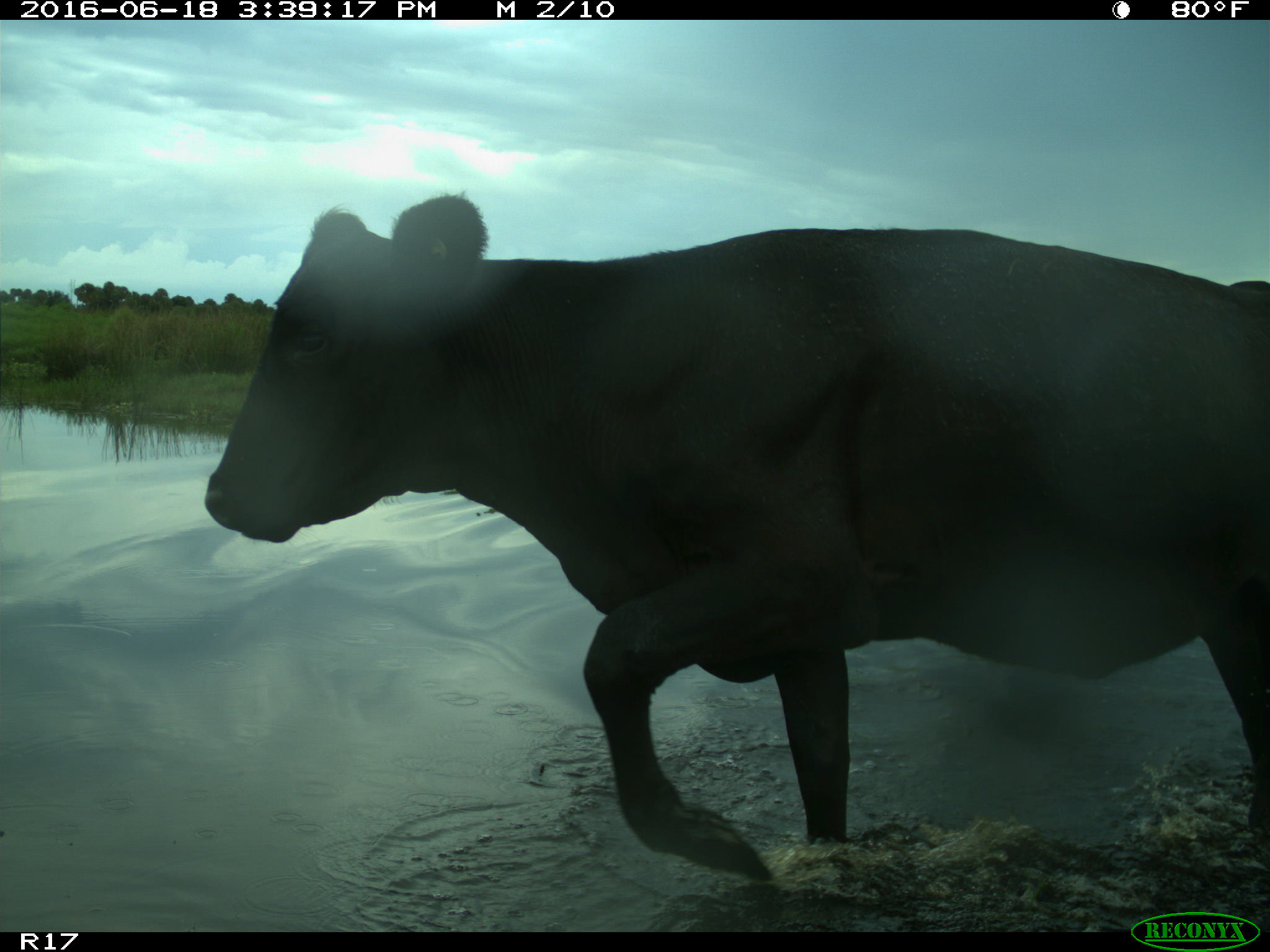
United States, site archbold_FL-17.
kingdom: Animalia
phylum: Chordata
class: Mammalia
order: Artiodactyla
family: Bovidae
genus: Bos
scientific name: Bos taurus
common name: domestic cow